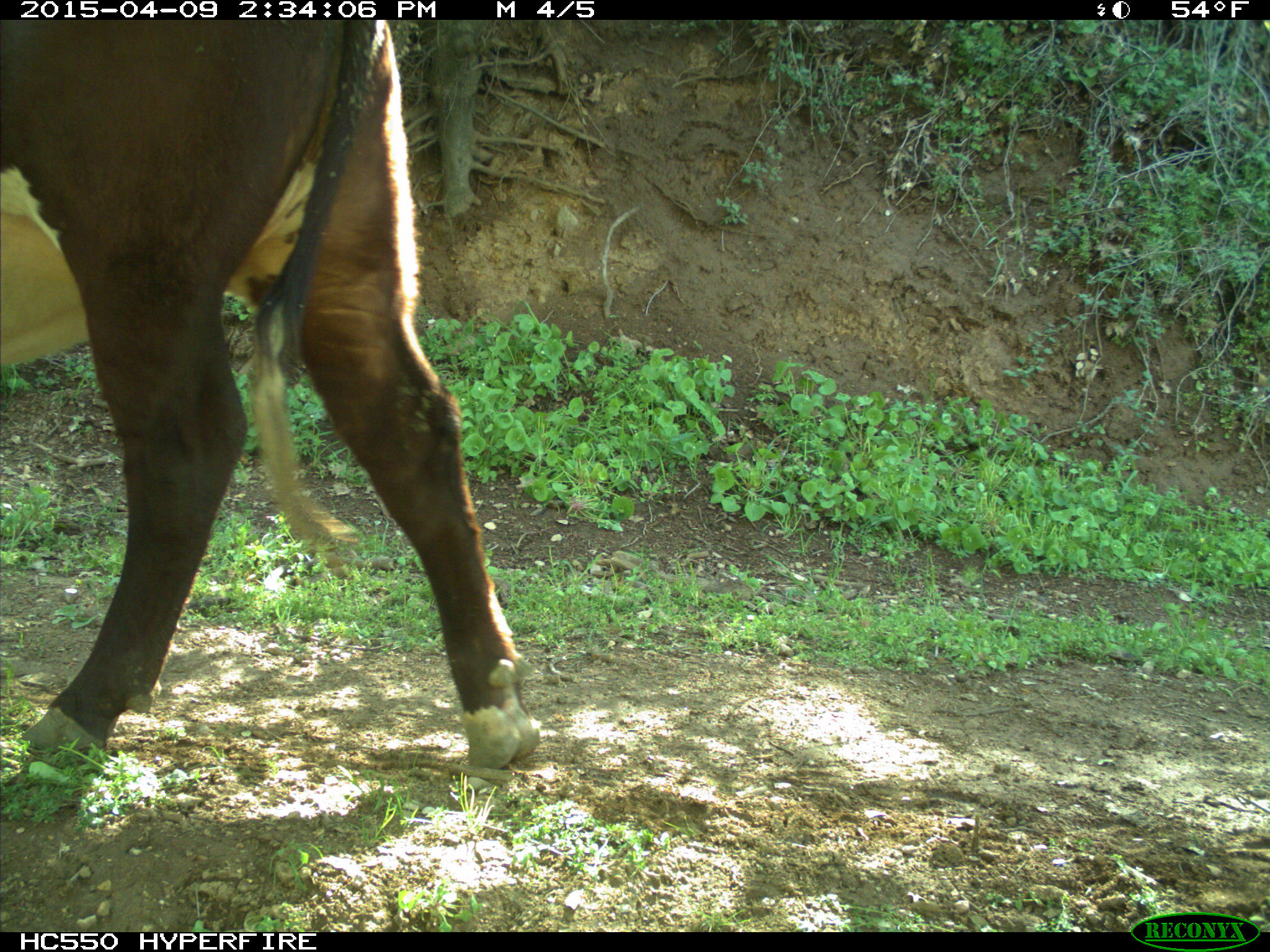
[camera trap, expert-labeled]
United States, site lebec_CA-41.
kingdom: Animalia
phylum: Chordata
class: Mammalia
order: Artiodactyla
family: Bovidae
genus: Bos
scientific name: Bos taurus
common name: domestic cow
Bos taurus (domestic cow).